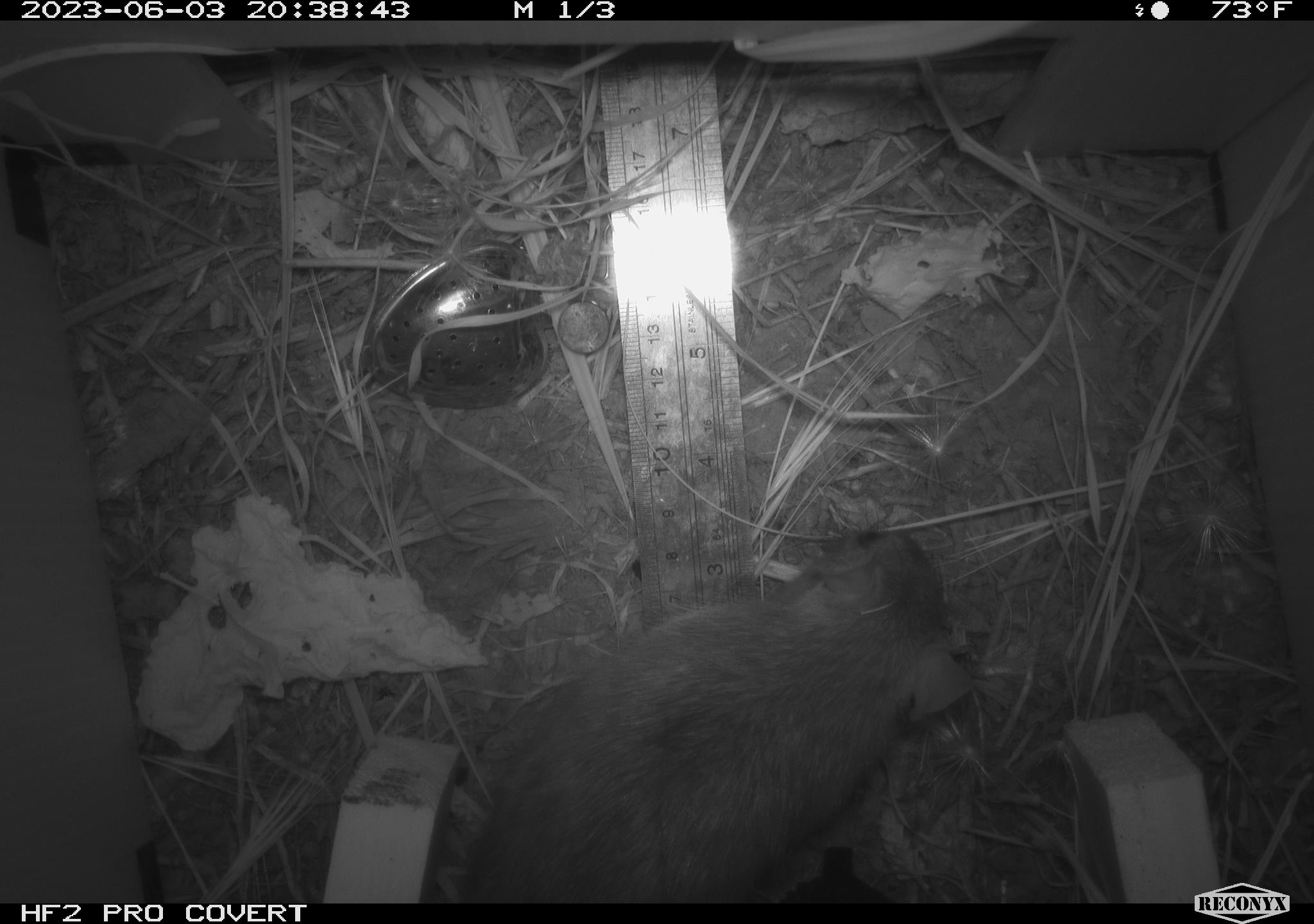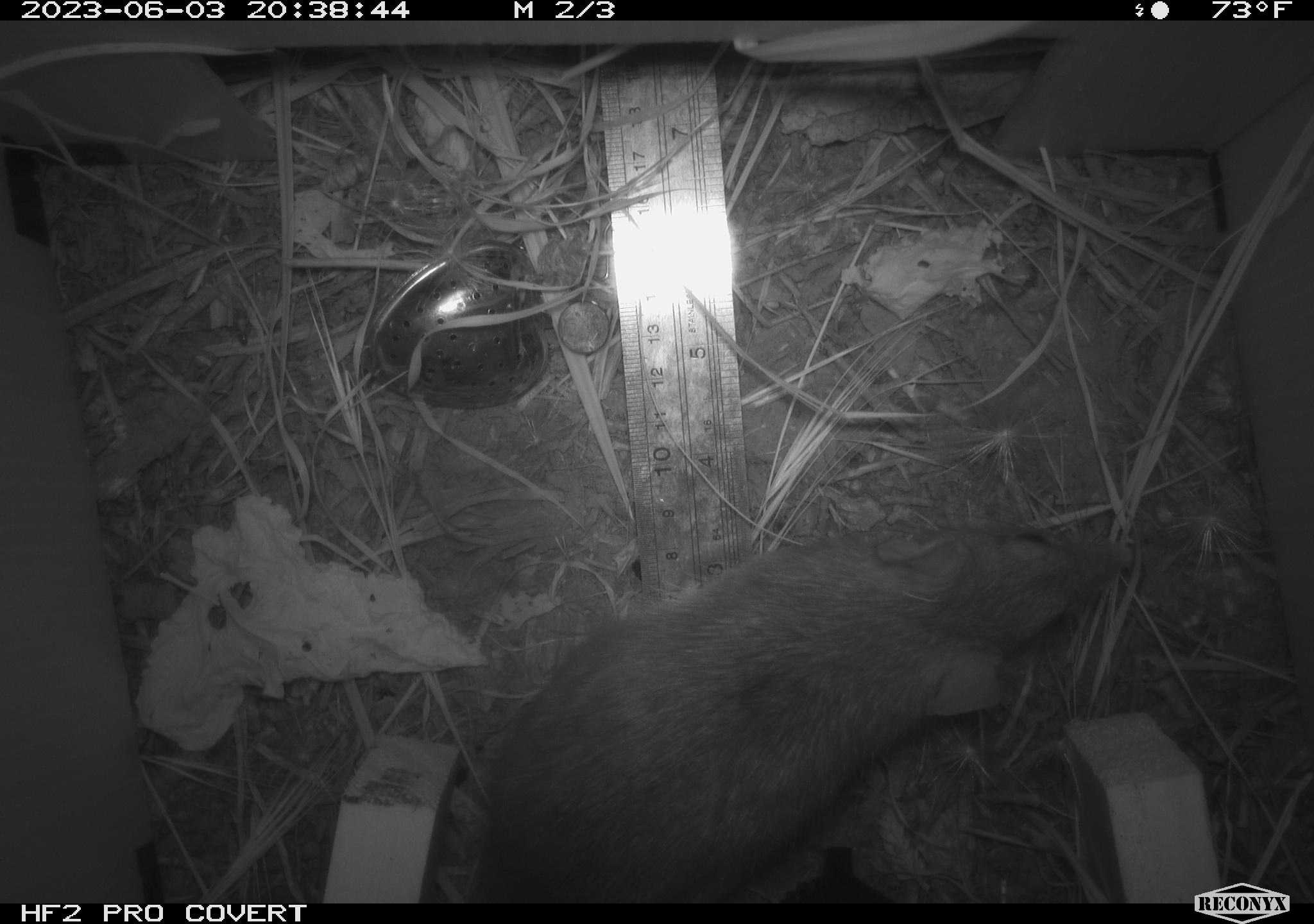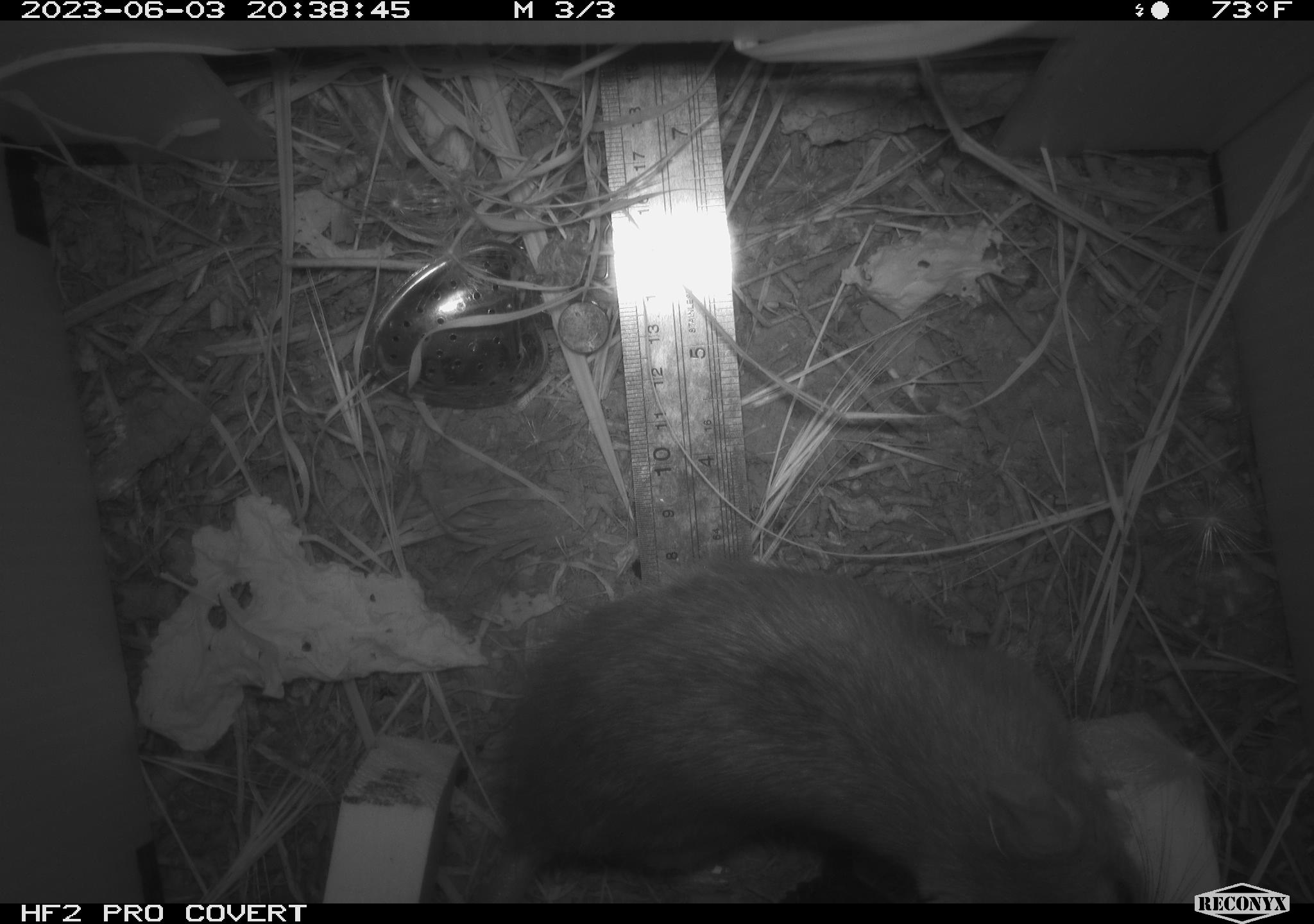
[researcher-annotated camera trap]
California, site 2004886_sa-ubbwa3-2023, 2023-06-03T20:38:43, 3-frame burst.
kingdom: Animalia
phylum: Chordata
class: Mammalia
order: Rodentia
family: Muridae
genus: Rattus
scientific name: Rattus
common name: rat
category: rattus species